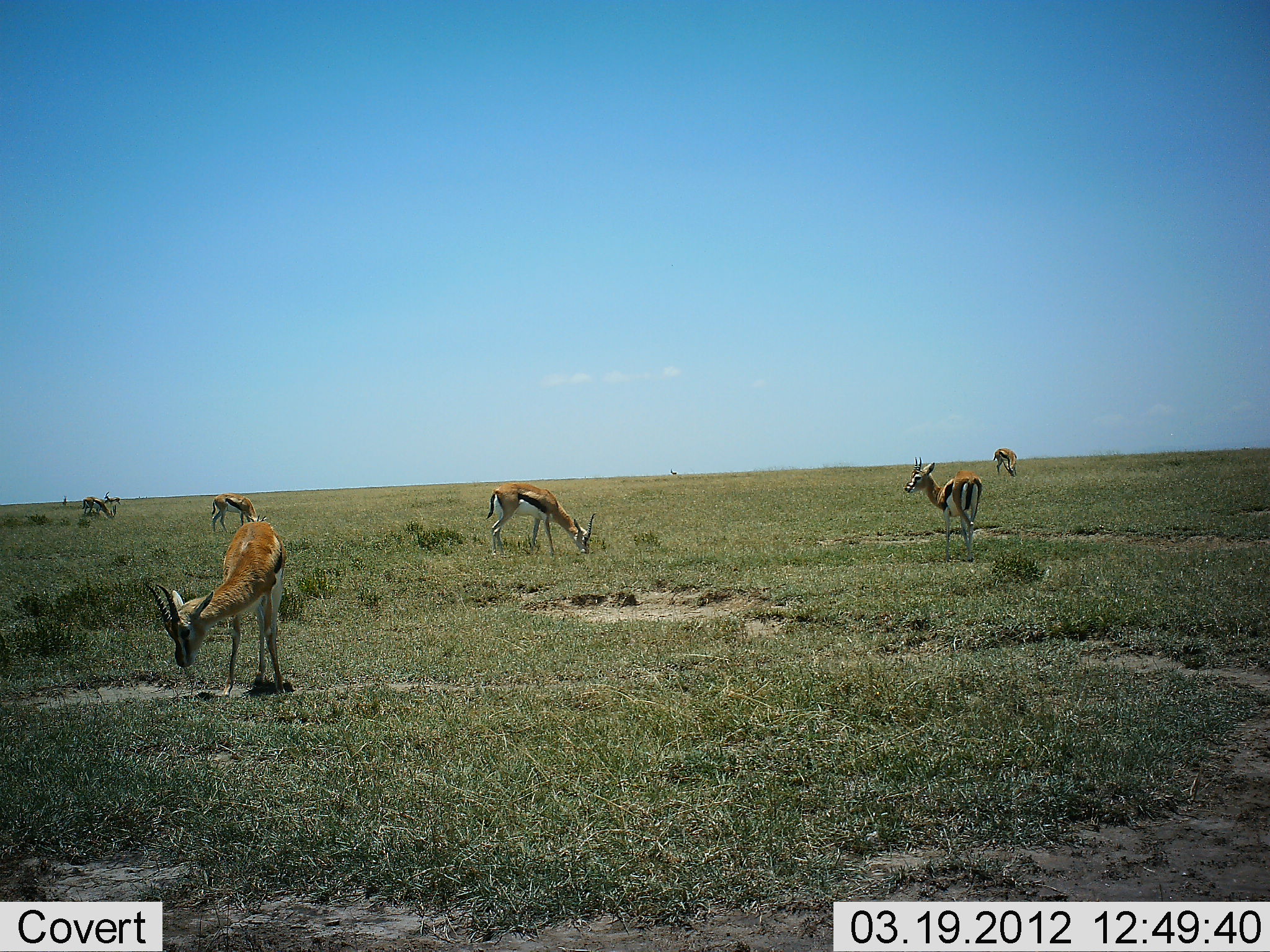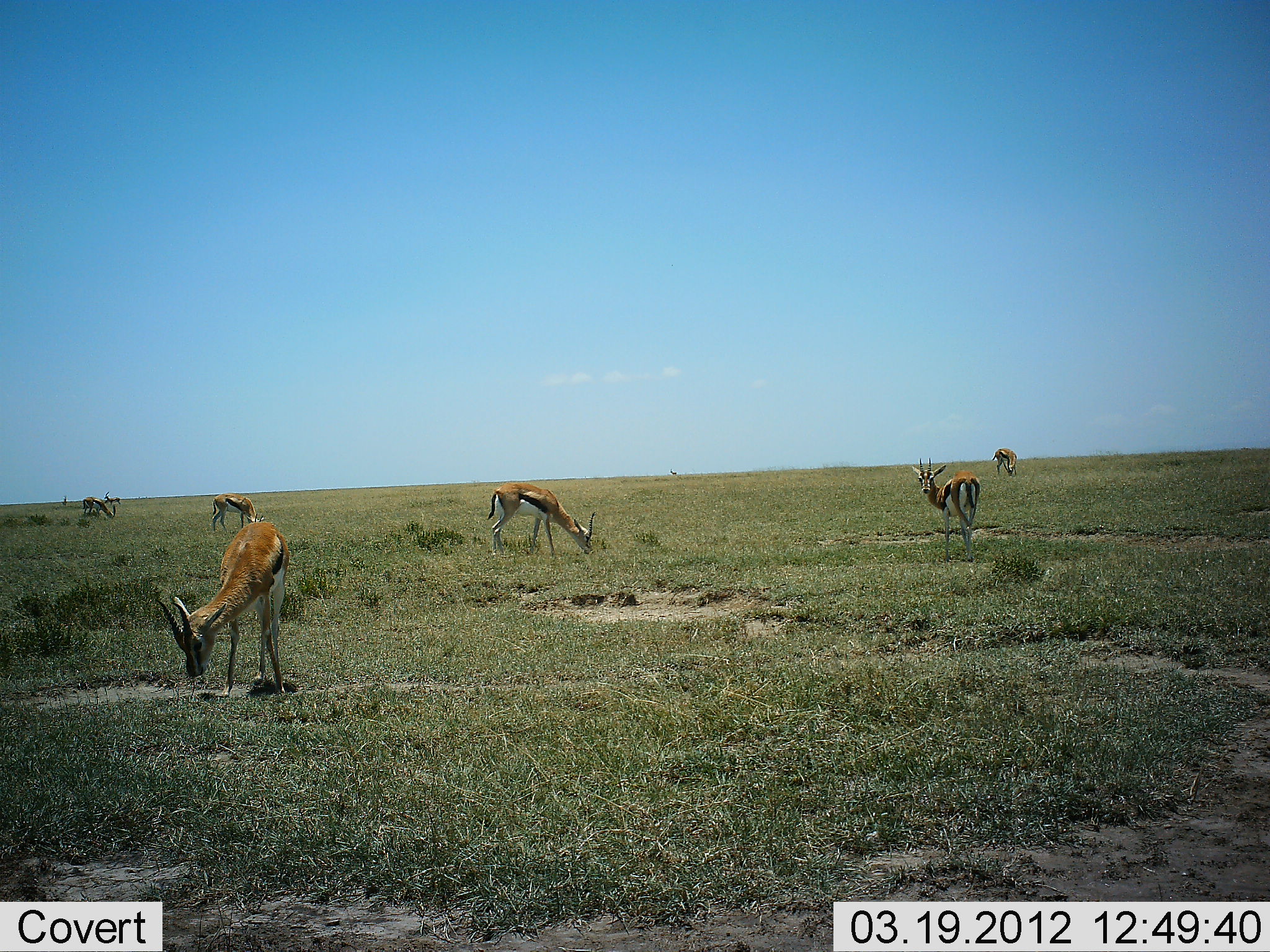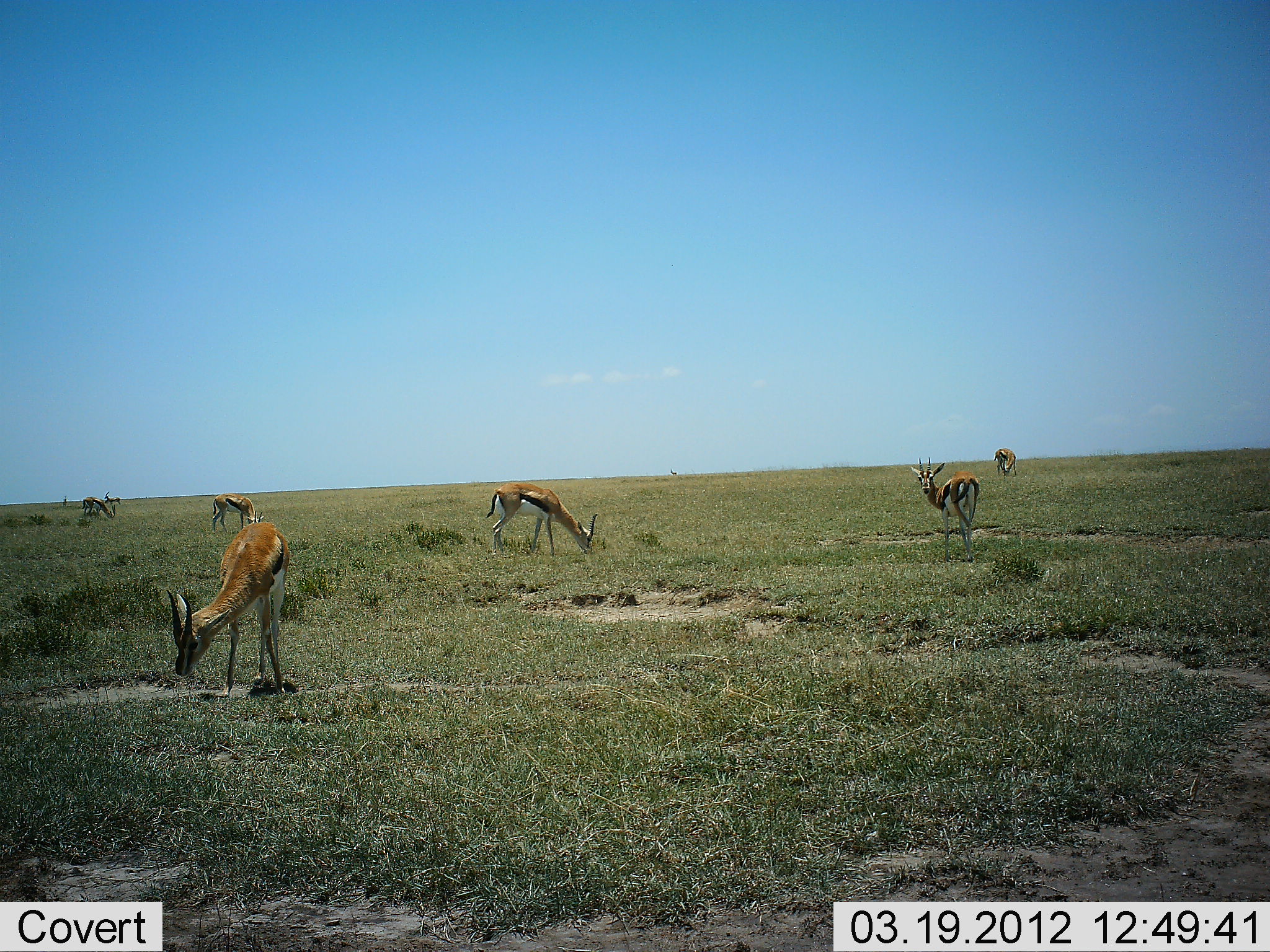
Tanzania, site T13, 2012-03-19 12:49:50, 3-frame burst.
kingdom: Animalia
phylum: Chordata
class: Mammalia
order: Artiodactyla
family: Bovidae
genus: Eudorcas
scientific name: Eudorcas thomsonii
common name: thomson's gazelle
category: gazellethomsons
Gazellethomsons (thomson's gazelle) (Eudorcas thomsonii), count 6. Behavior (volunteer vote fractions): standing 55%, resting 0%, moving 18%, interacting 0%. Young present (vote fraction): 0%. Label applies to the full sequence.